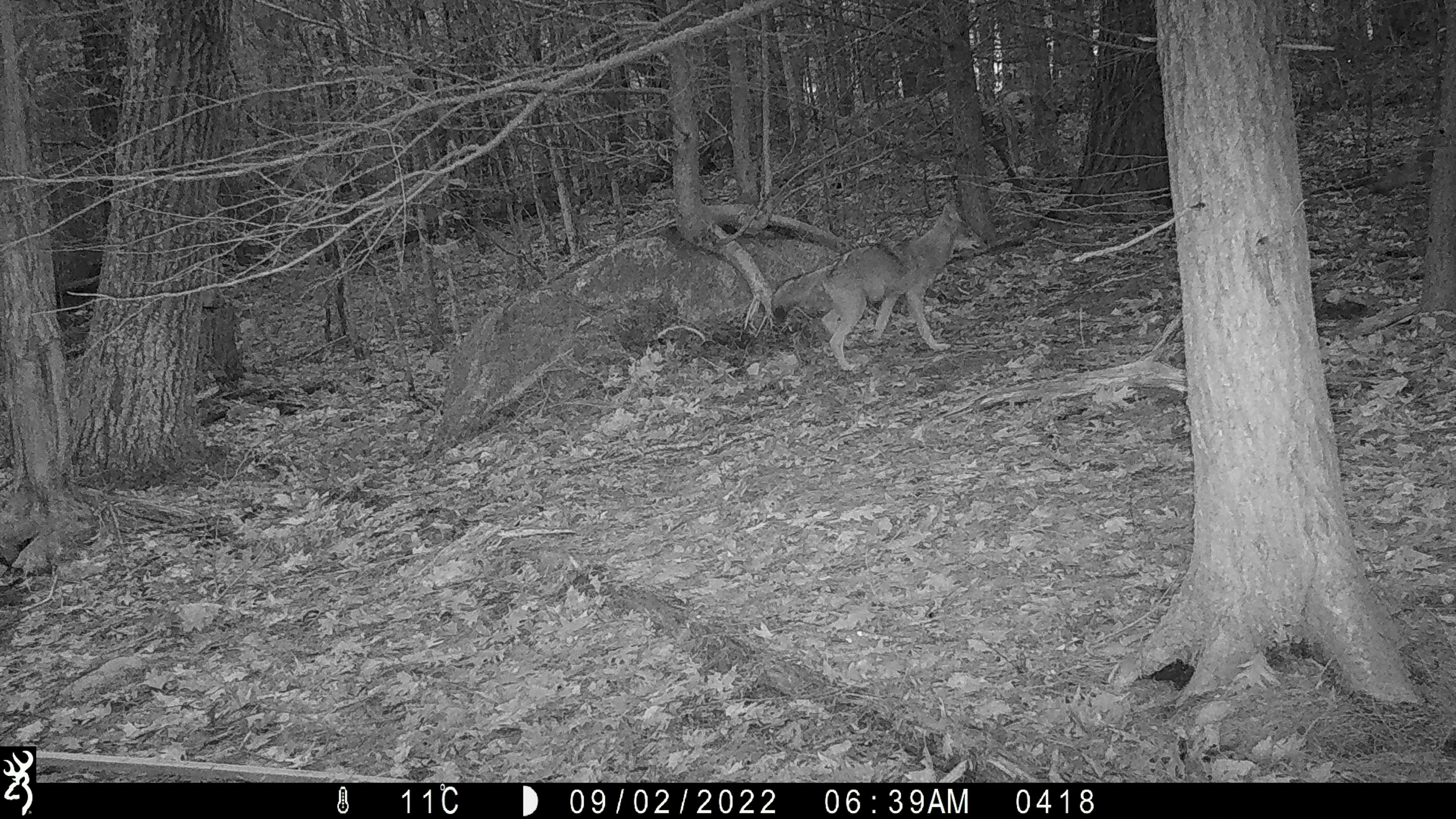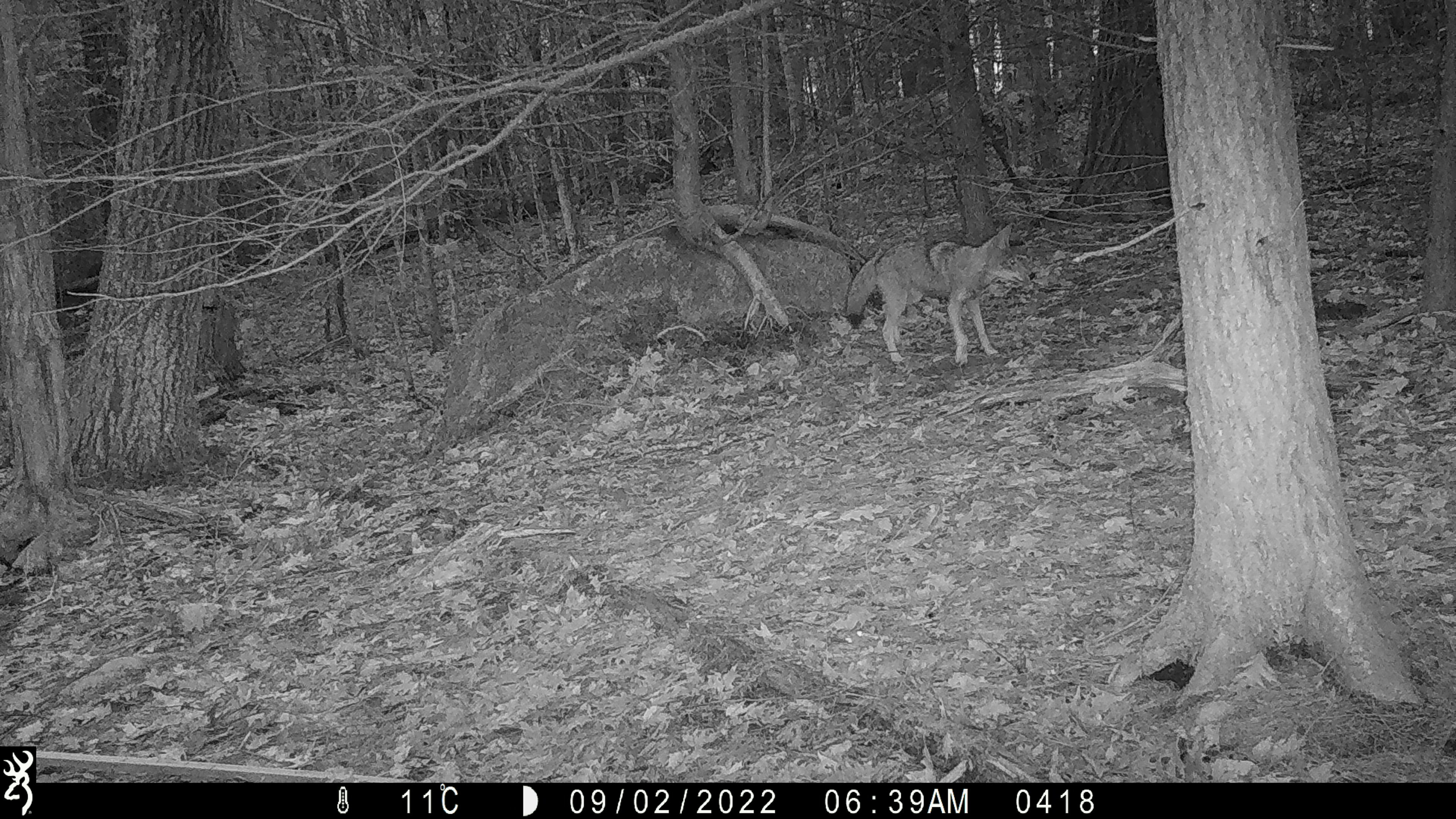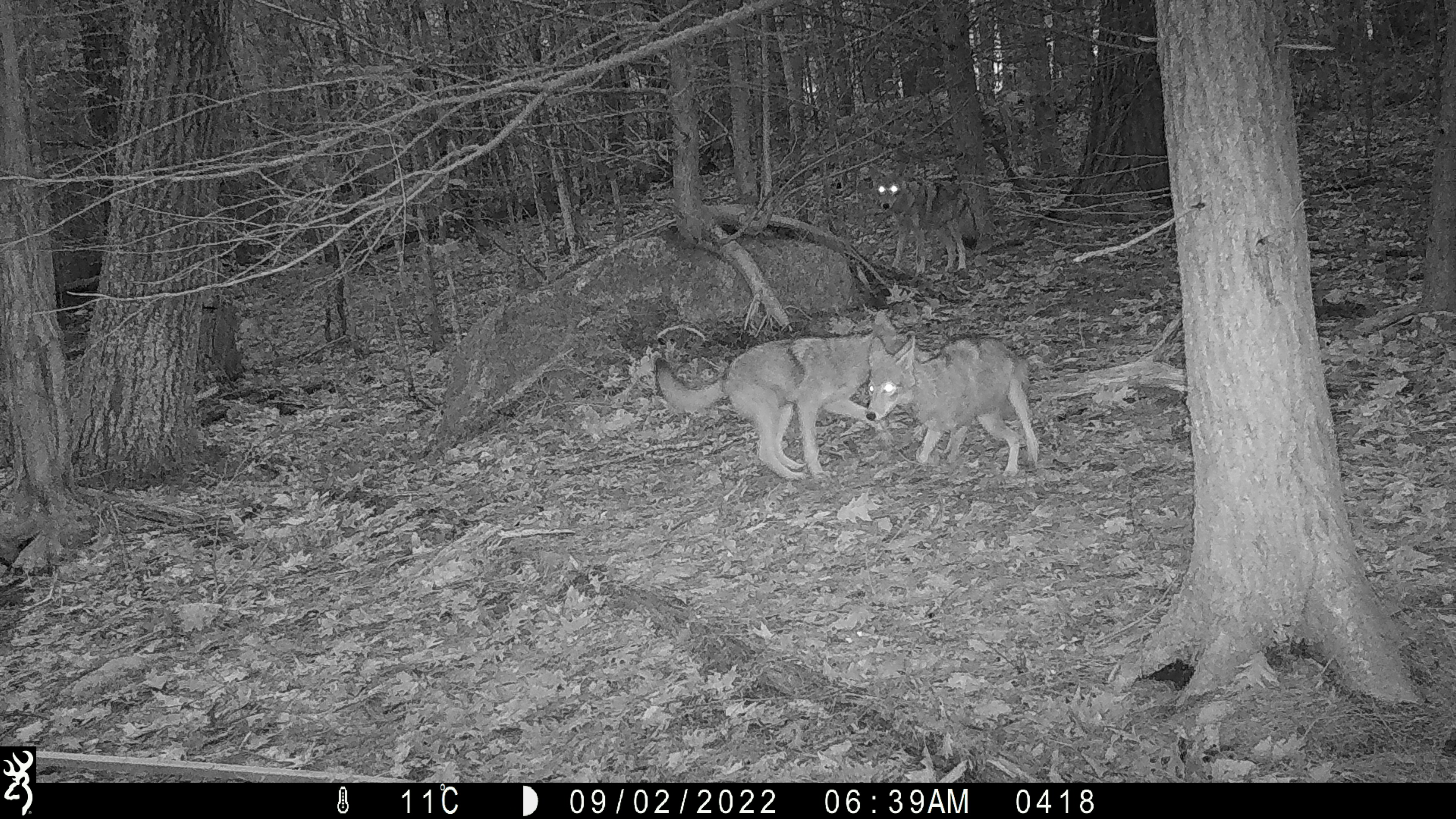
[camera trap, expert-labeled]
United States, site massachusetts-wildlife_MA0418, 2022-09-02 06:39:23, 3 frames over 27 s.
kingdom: Animalia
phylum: Chordata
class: Mammalia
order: Carnivora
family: Canidae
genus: Canis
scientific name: Canis latrans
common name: coyote